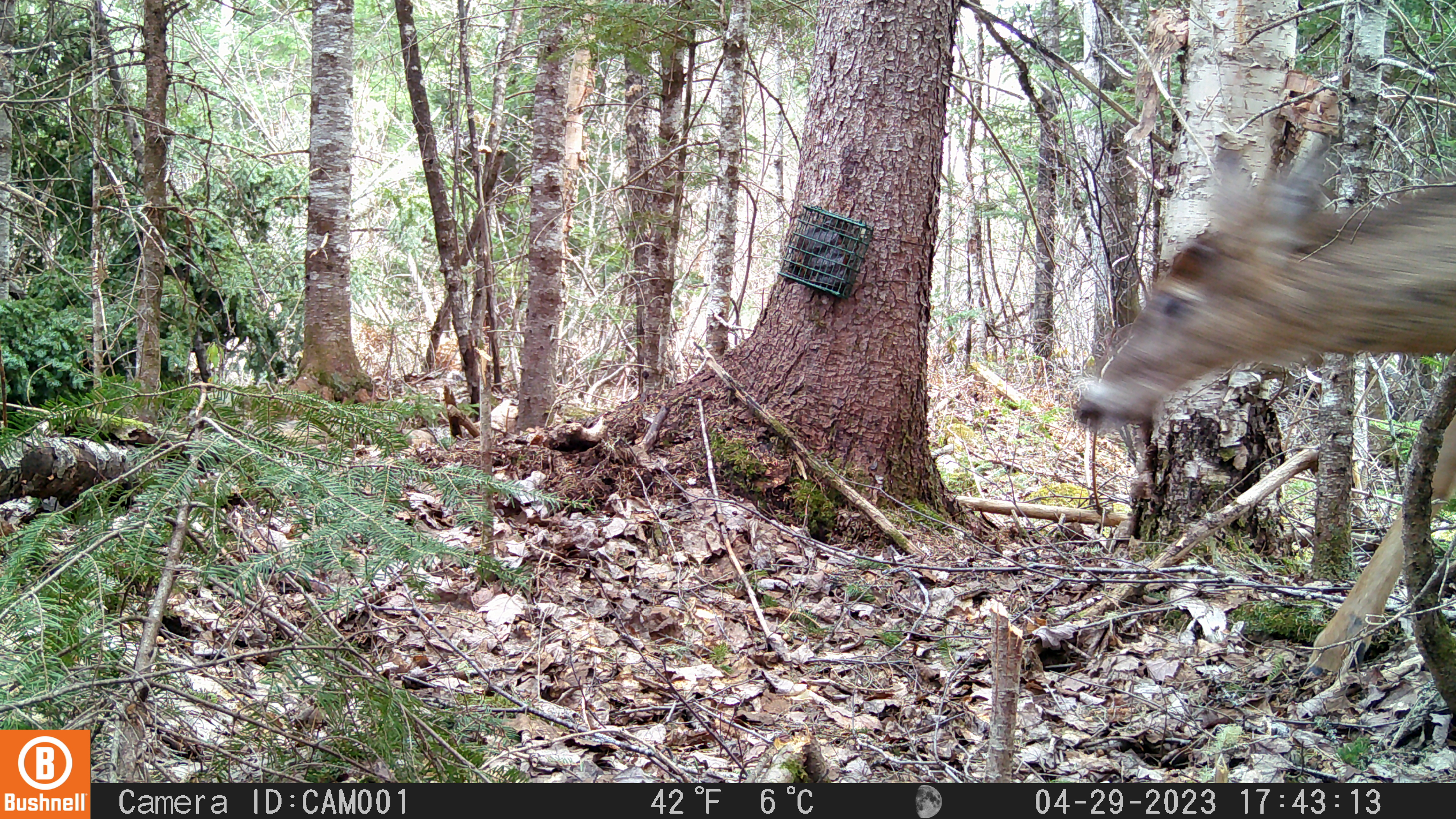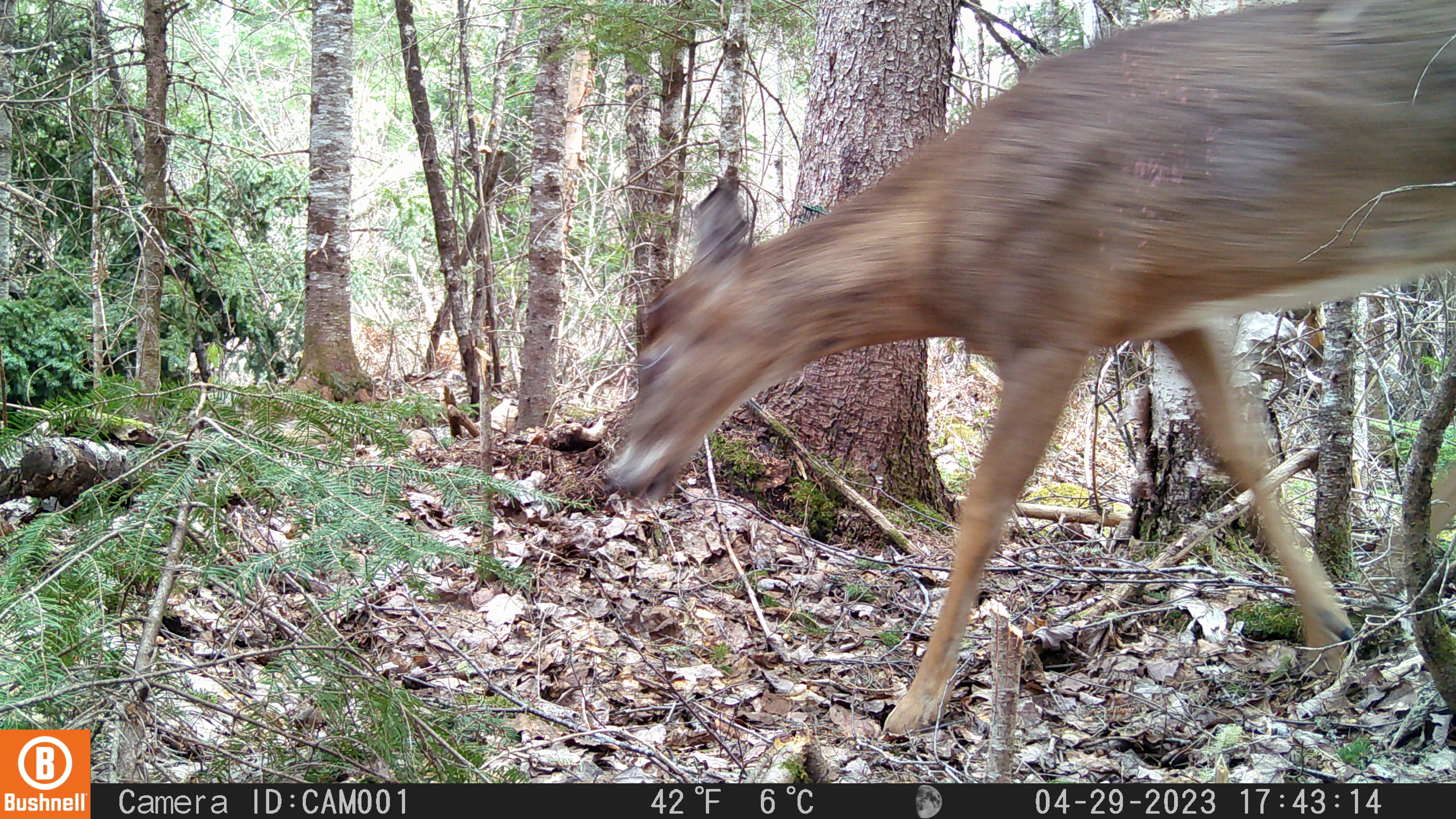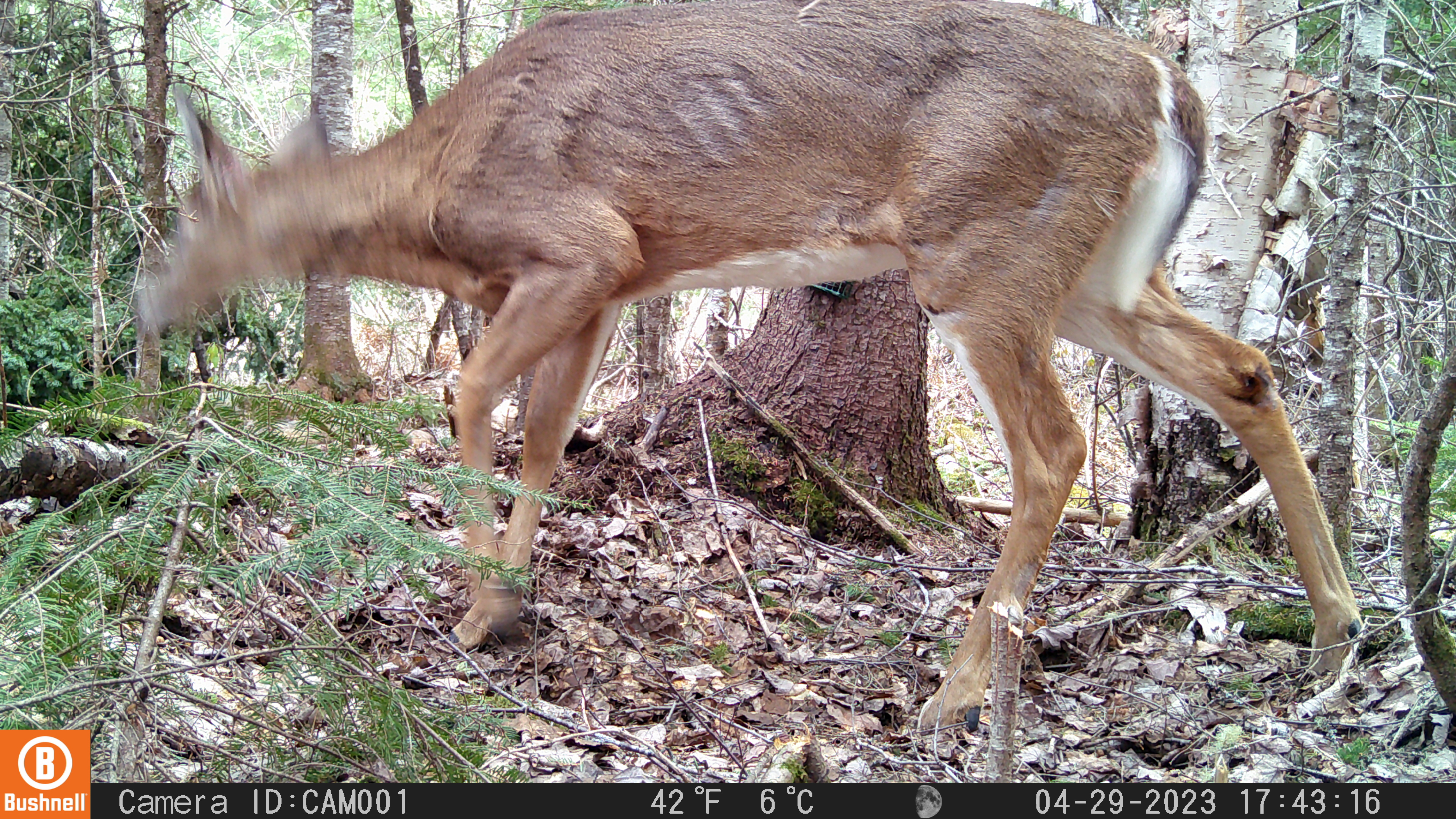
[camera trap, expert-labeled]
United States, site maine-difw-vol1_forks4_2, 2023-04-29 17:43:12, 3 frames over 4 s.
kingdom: Animalia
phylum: Chordata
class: Mammalia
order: Artiodactyla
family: Cervidae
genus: Odocoileus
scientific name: Odocoileus virginianus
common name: white-tailed deer